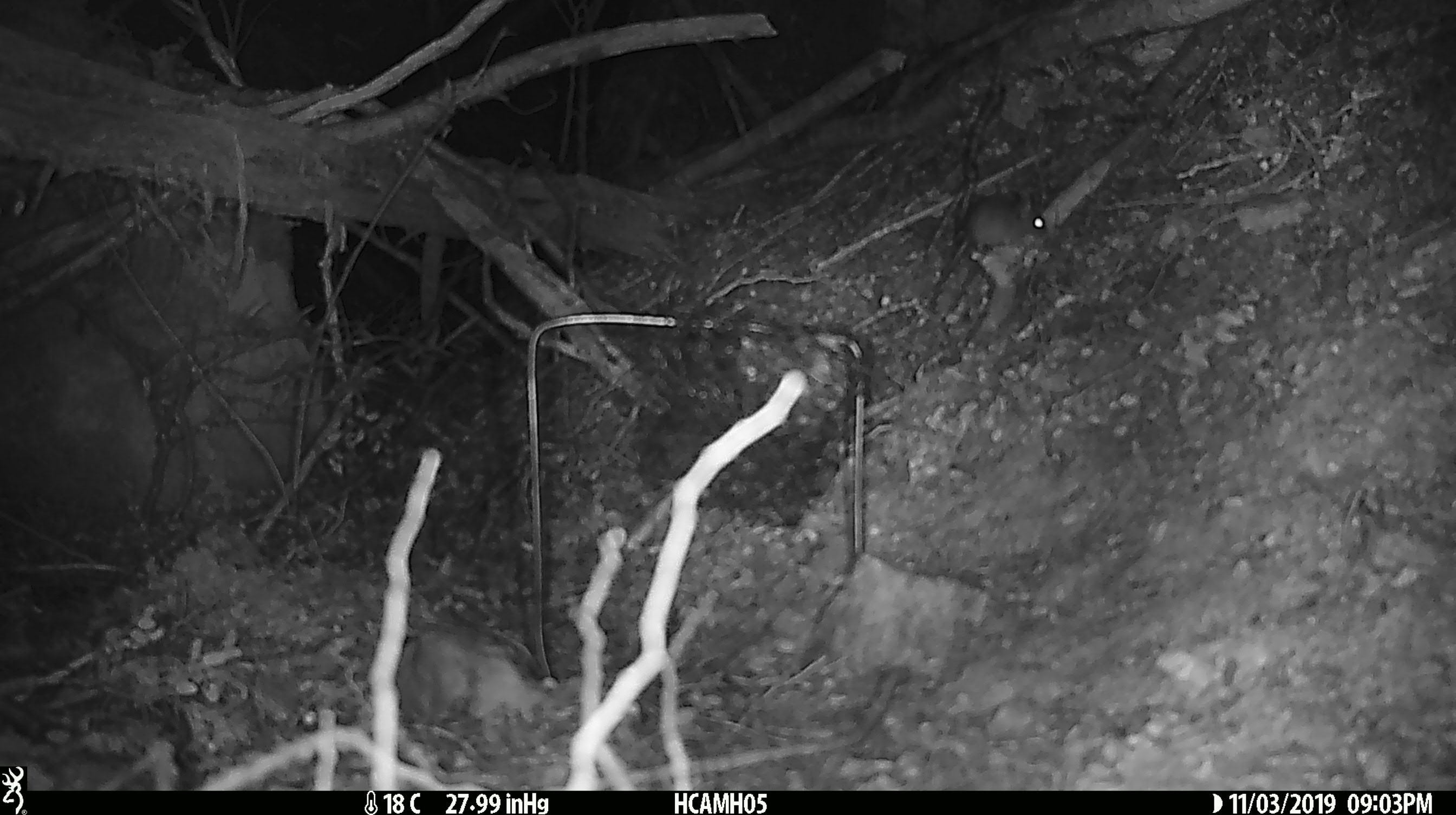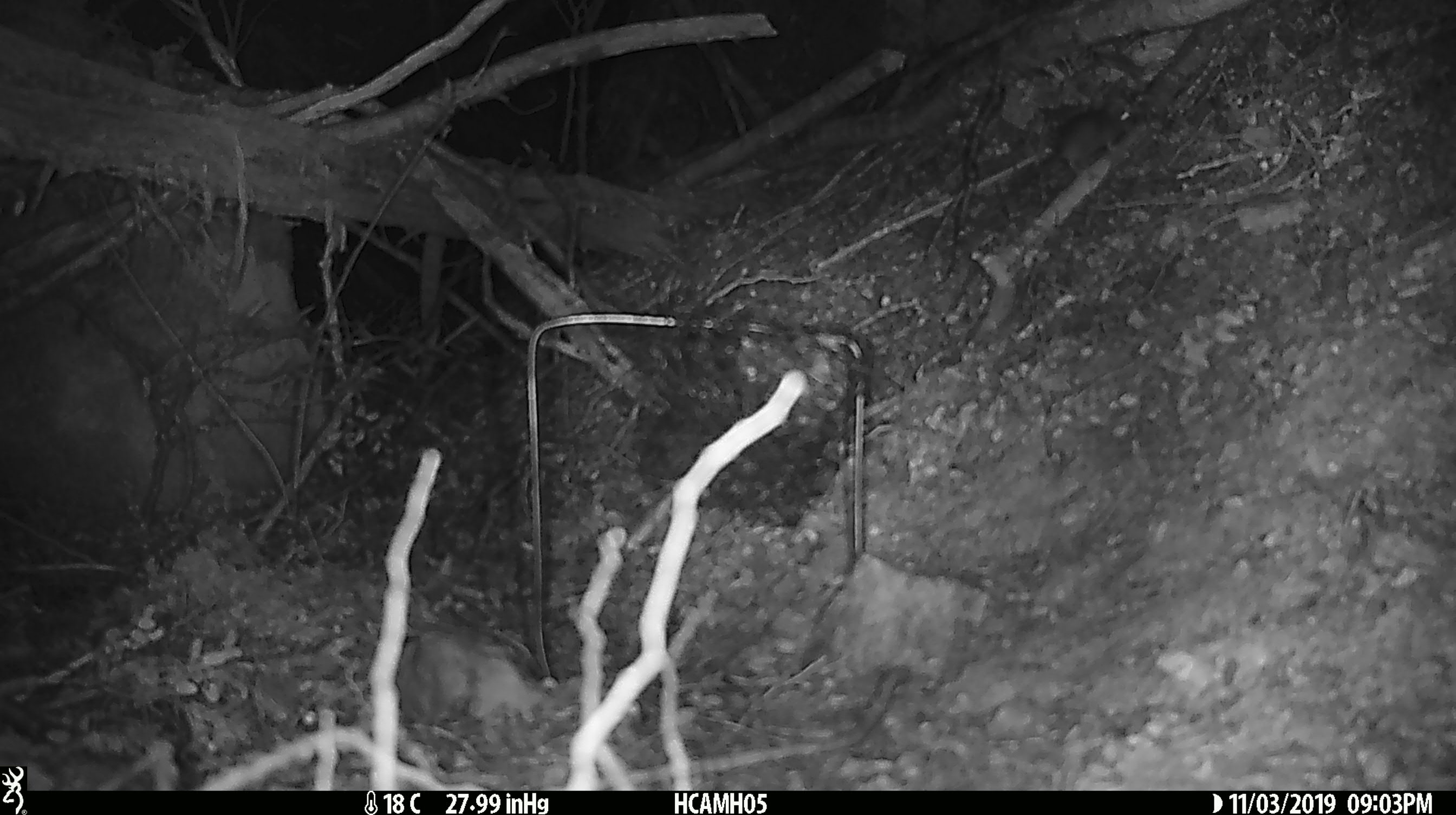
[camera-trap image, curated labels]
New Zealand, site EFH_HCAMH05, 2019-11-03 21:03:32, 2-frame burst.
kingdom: Animalia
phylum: Chordata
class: Mammalia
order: Rodentia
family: Muridae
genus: Mus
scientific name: Mus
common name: mouse